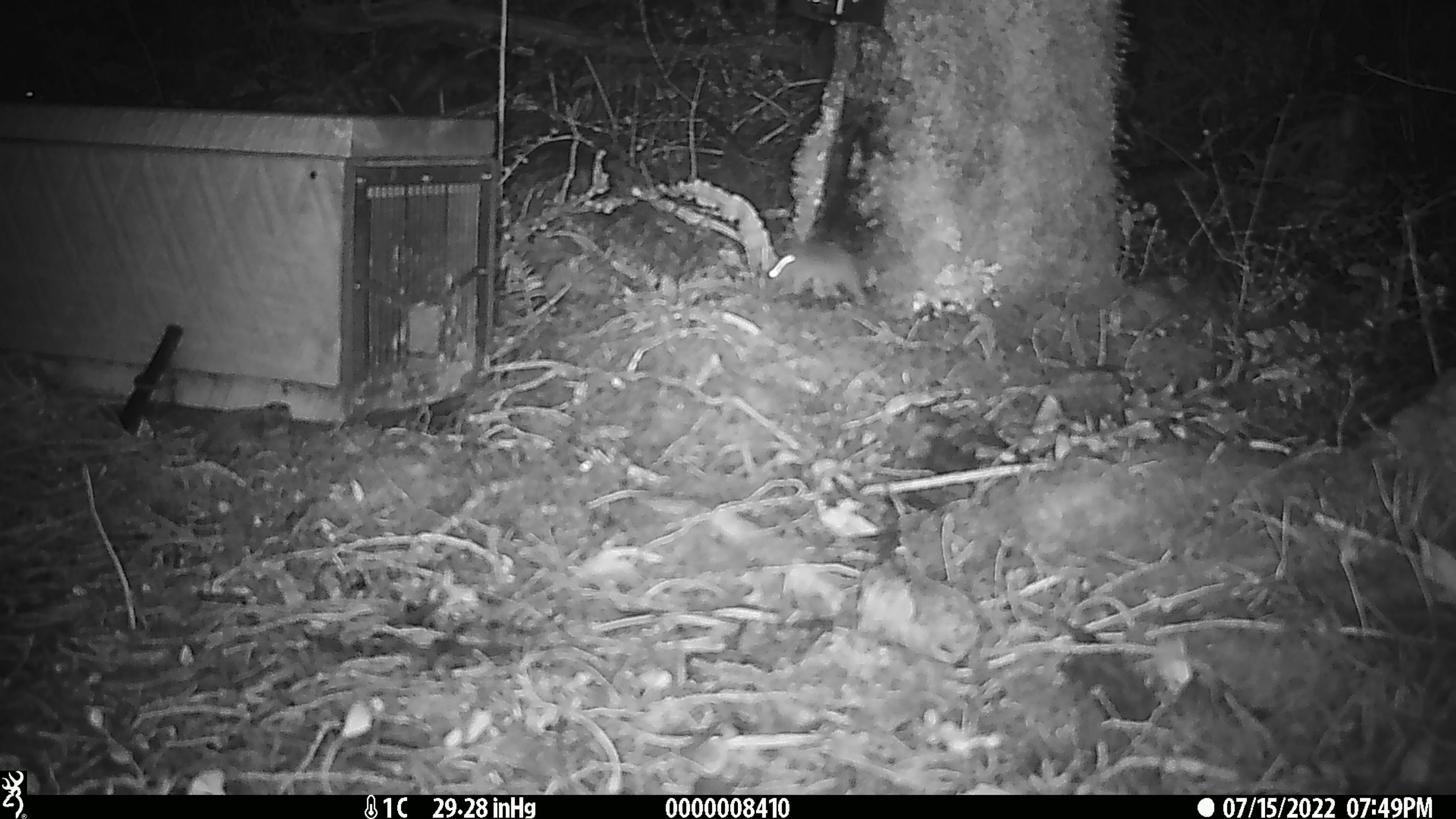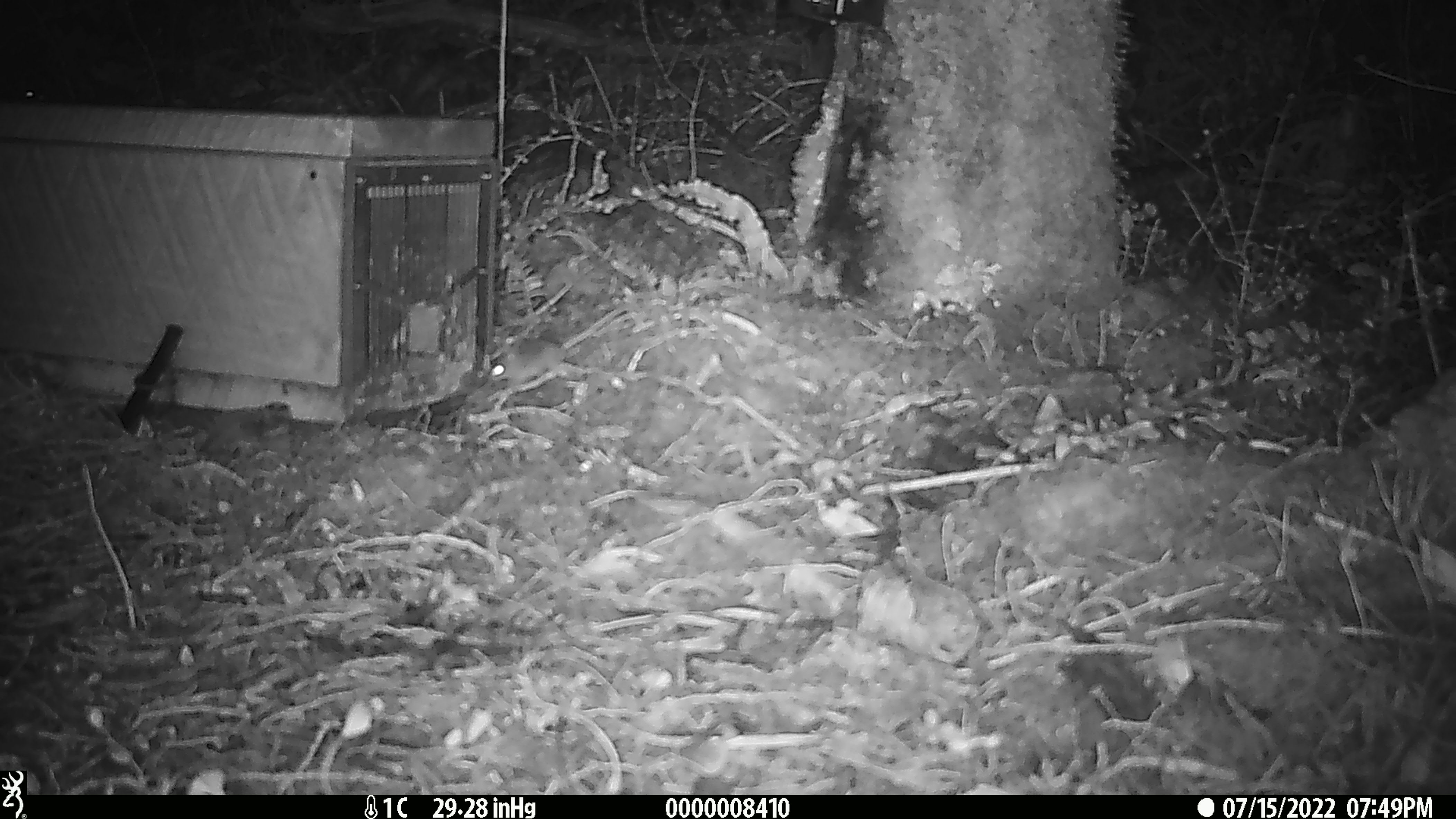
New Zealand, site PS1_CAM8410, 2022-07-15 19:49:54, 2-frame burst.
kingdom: Animalia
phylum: Chordata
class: Mammalia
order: Rodentia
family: Muridae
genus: Mus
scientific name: Mus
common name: mouse